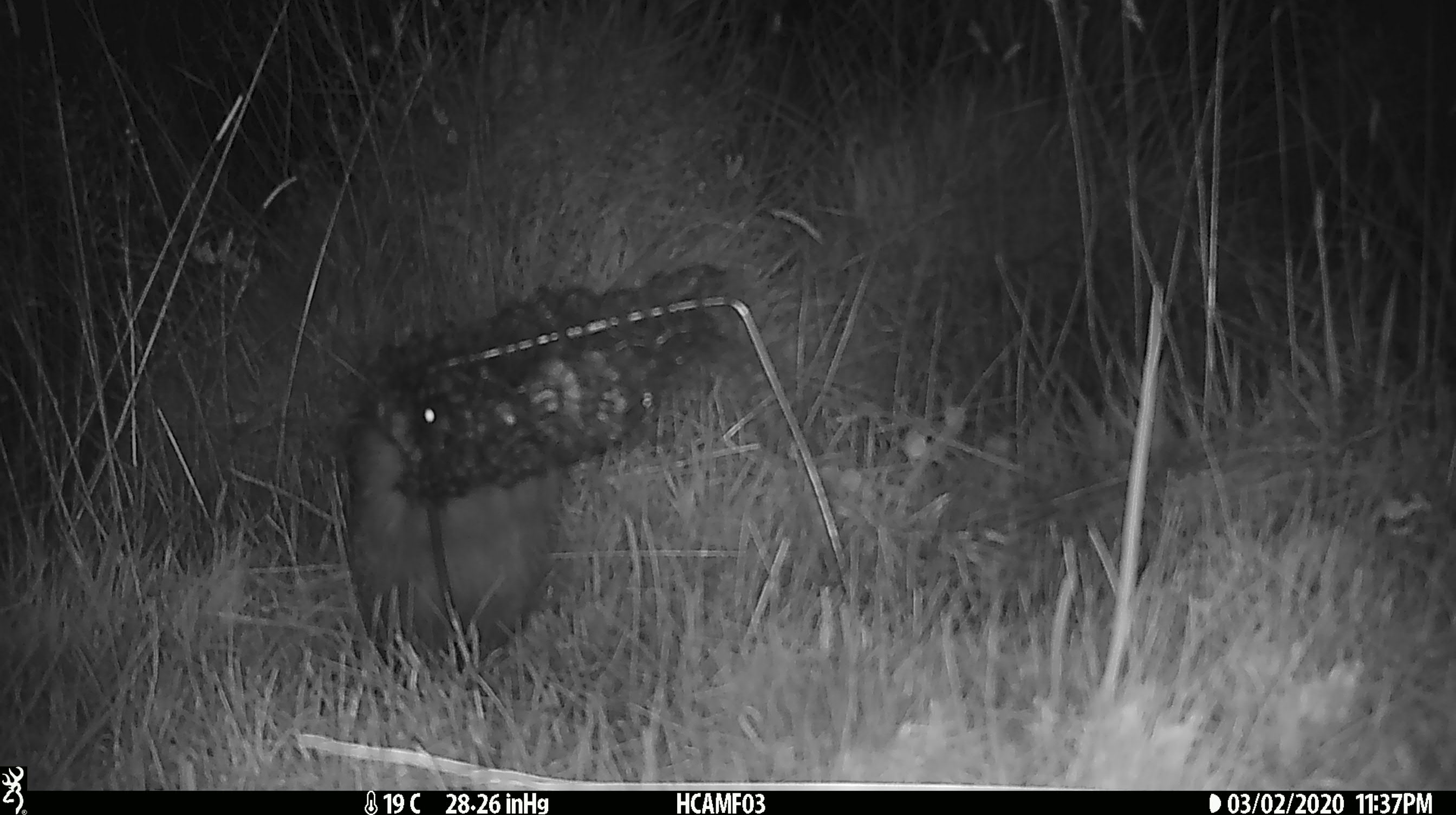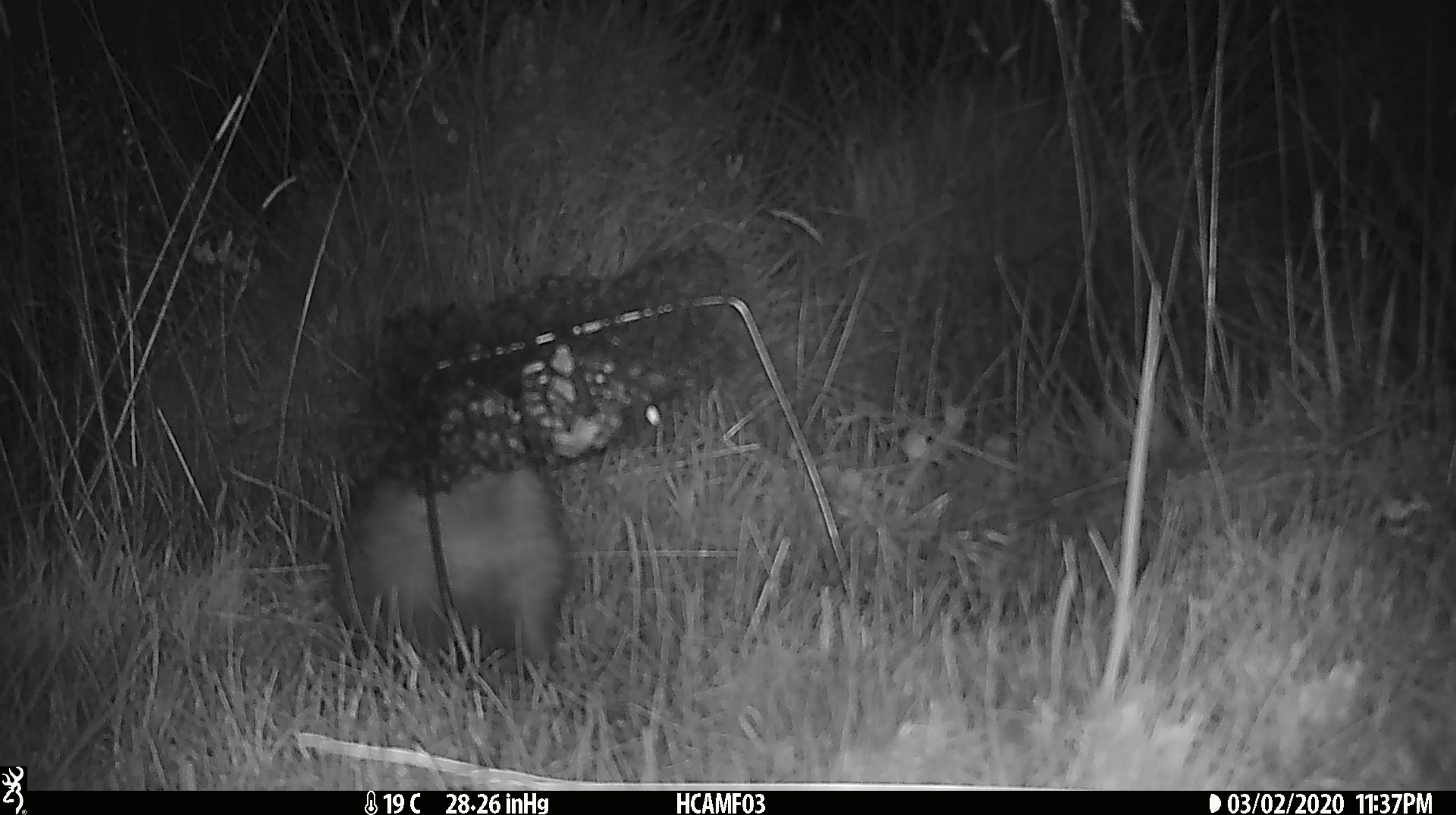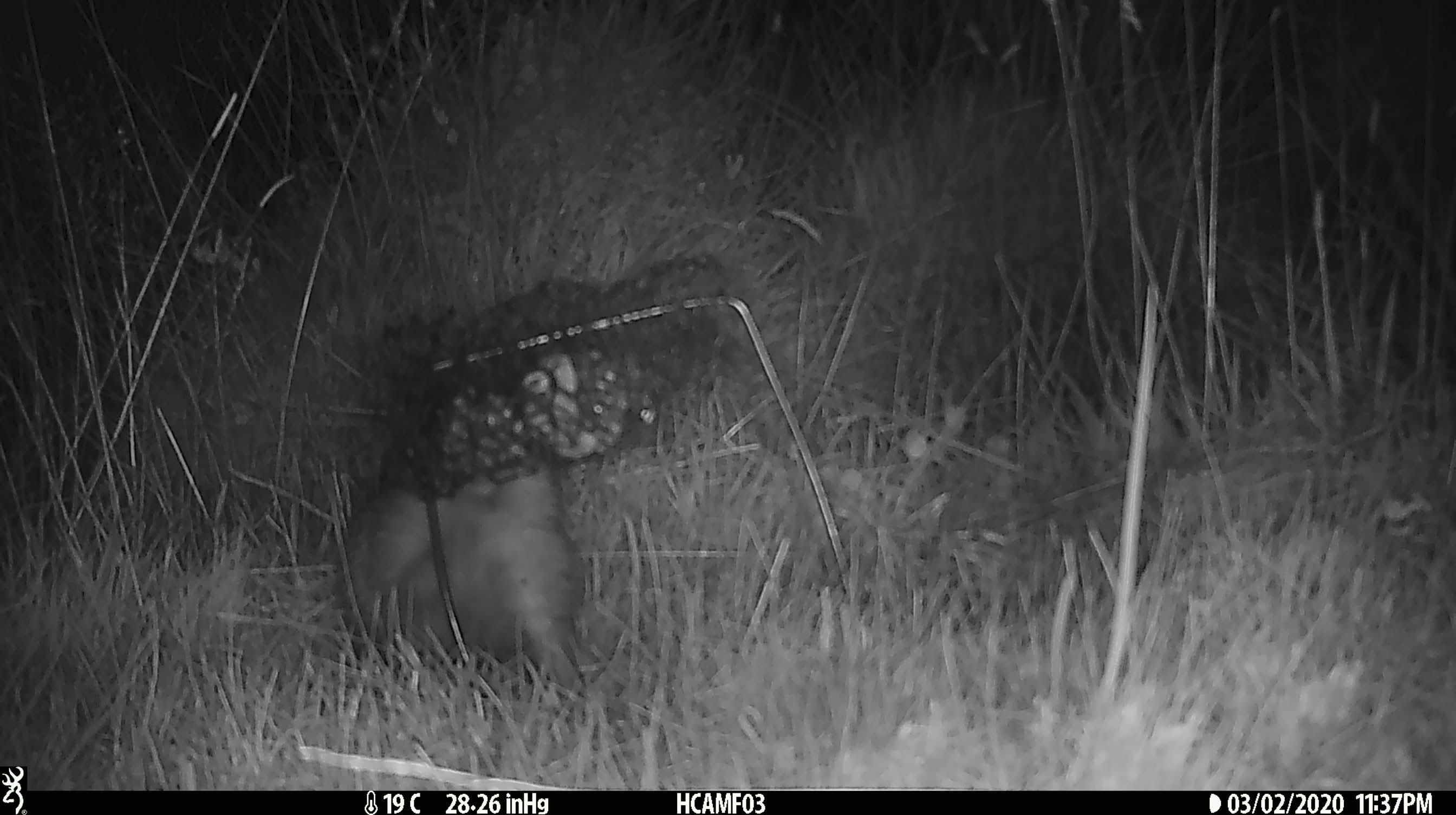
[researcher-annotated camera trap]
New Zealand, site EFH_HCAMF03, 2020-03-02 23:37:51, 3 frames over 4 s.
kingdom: Animalia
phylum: Chordata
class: Mammalia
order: Eulipotyphla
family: Erinaceidae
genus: Erinaceus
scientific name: Erinaceus europaeus europaeus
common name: european hedgehog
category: hedgehog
Hedgehog (european hedgehog) (Erinaceus europaeus europaeus).